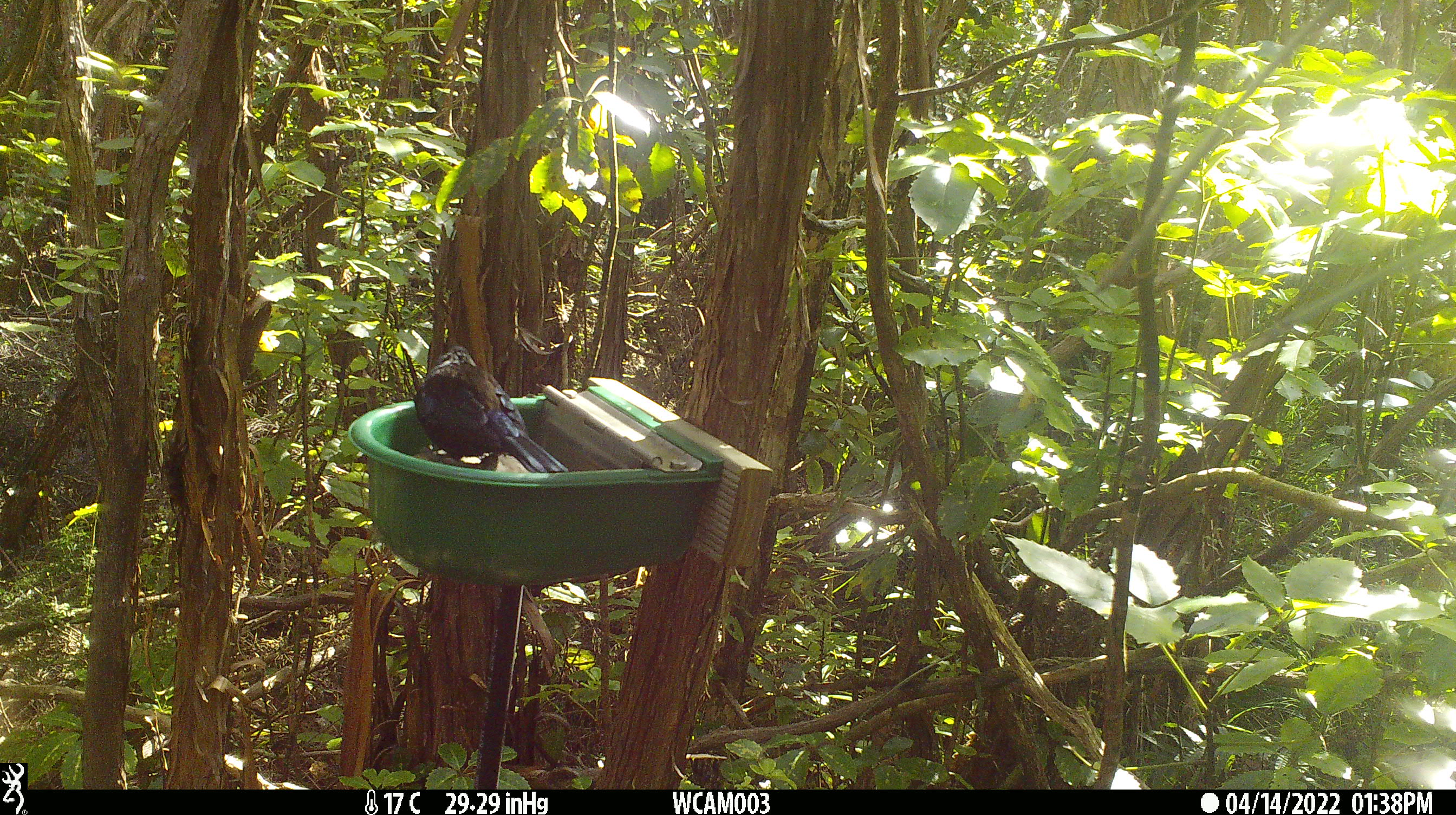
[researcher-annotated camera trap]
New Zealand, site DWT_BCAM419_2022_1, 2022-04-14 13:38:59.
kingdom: Animalia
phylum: Chordata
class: Aves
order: Passeriformes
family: Meliphagidae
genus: Prosthemadera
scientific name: Prosthemadera novaeseelandiae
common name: tui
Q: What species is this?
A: Tui (Prosthemadera novaeseelandiae).